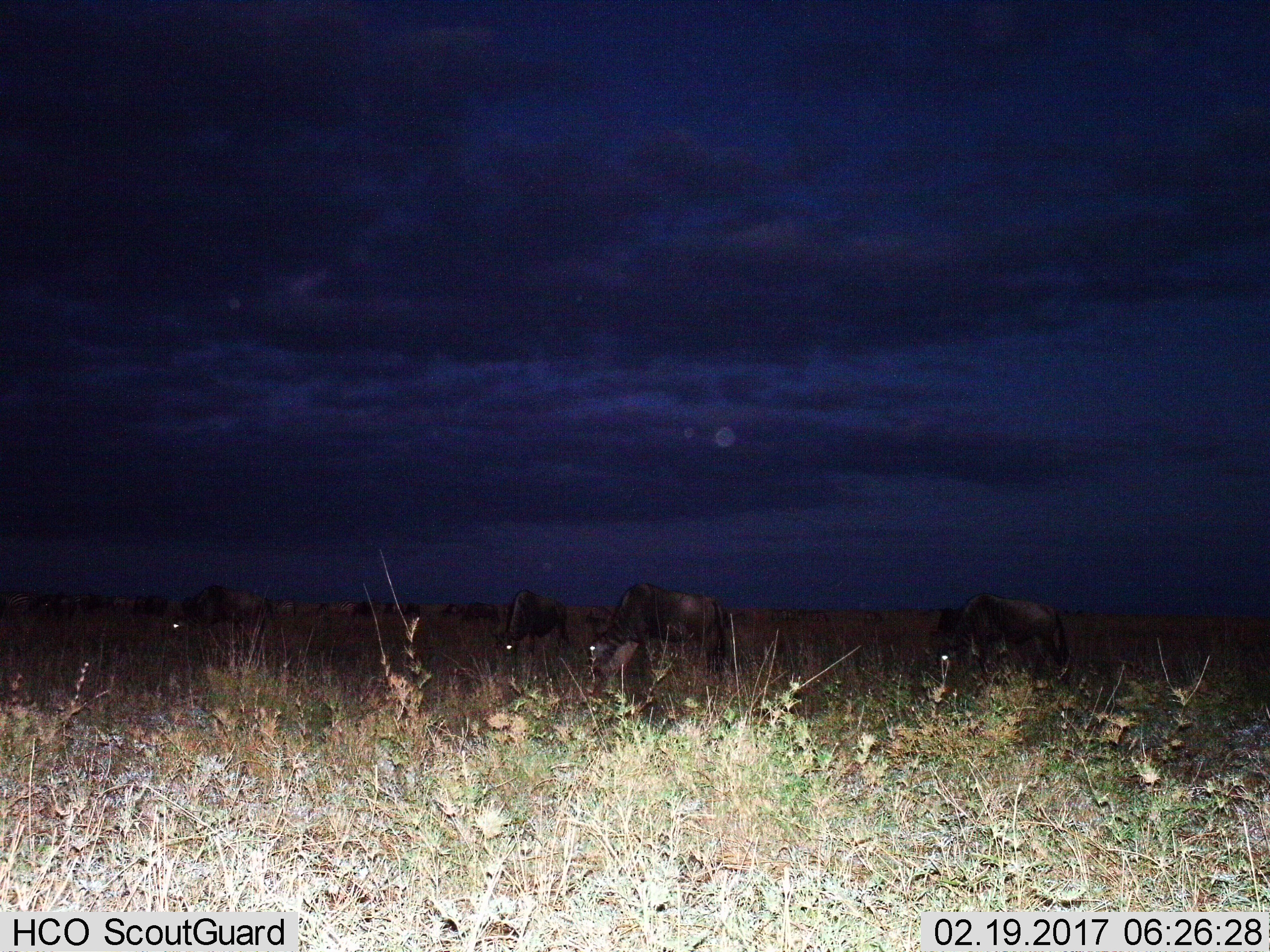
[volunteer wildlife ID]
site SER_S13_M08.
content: unidentified animal